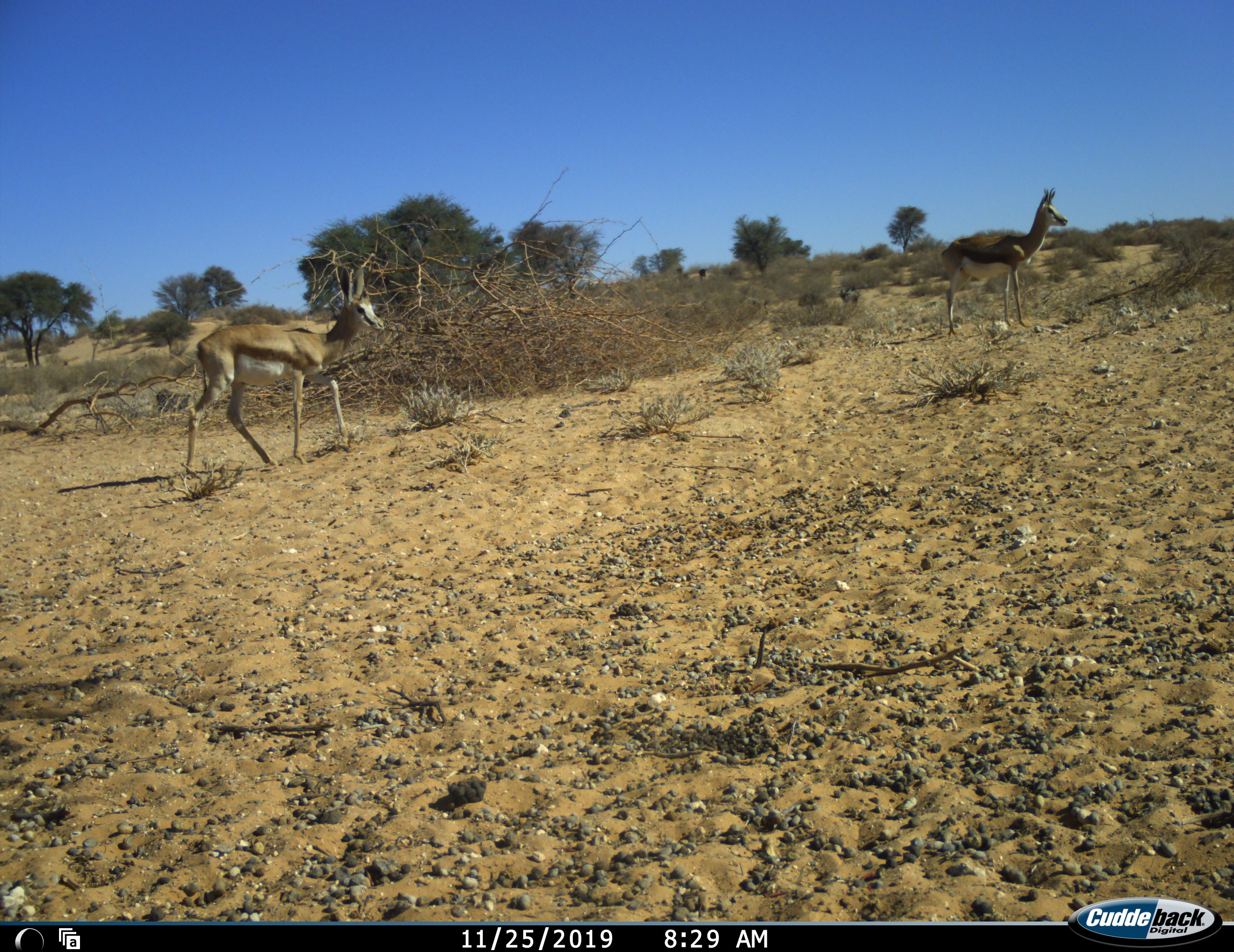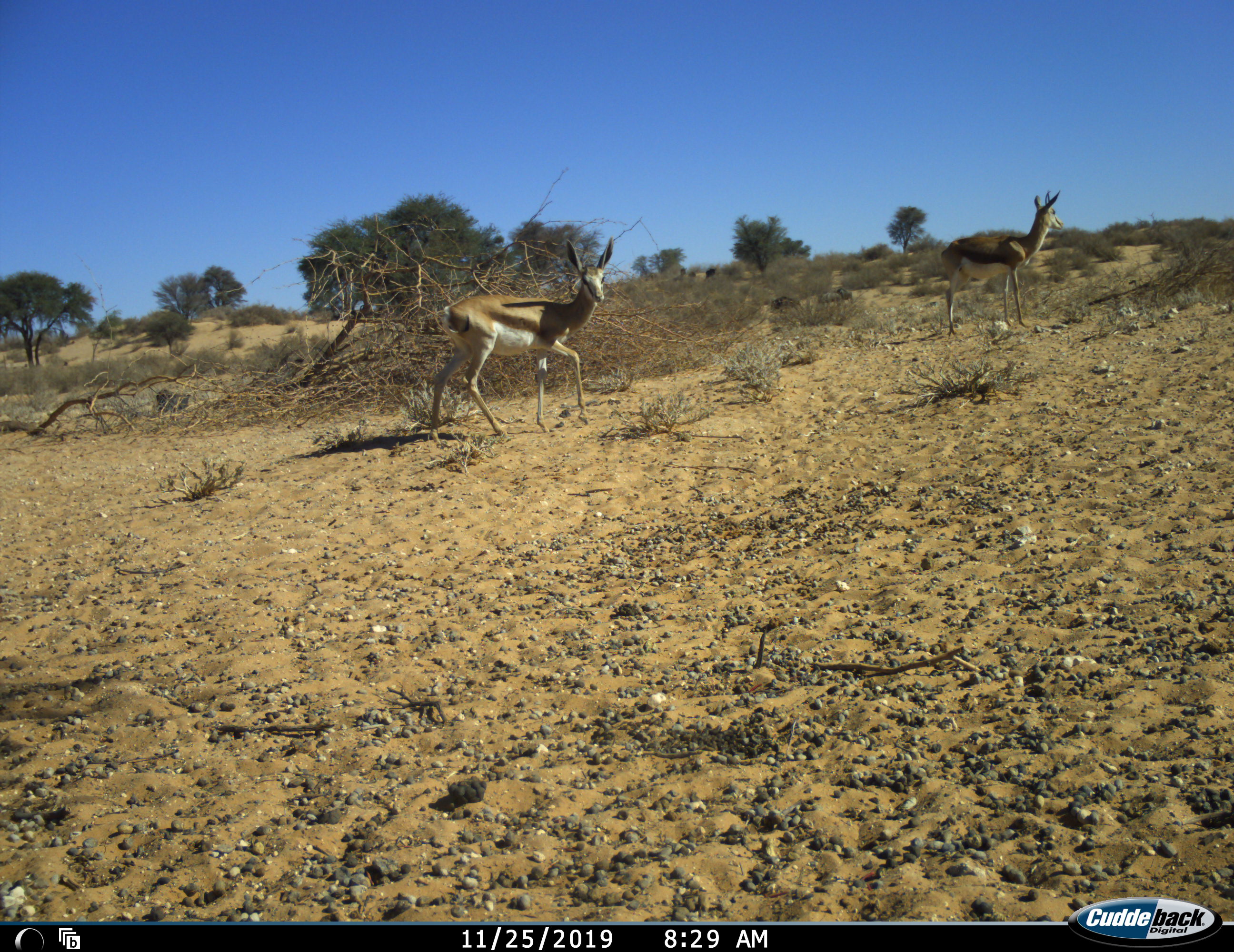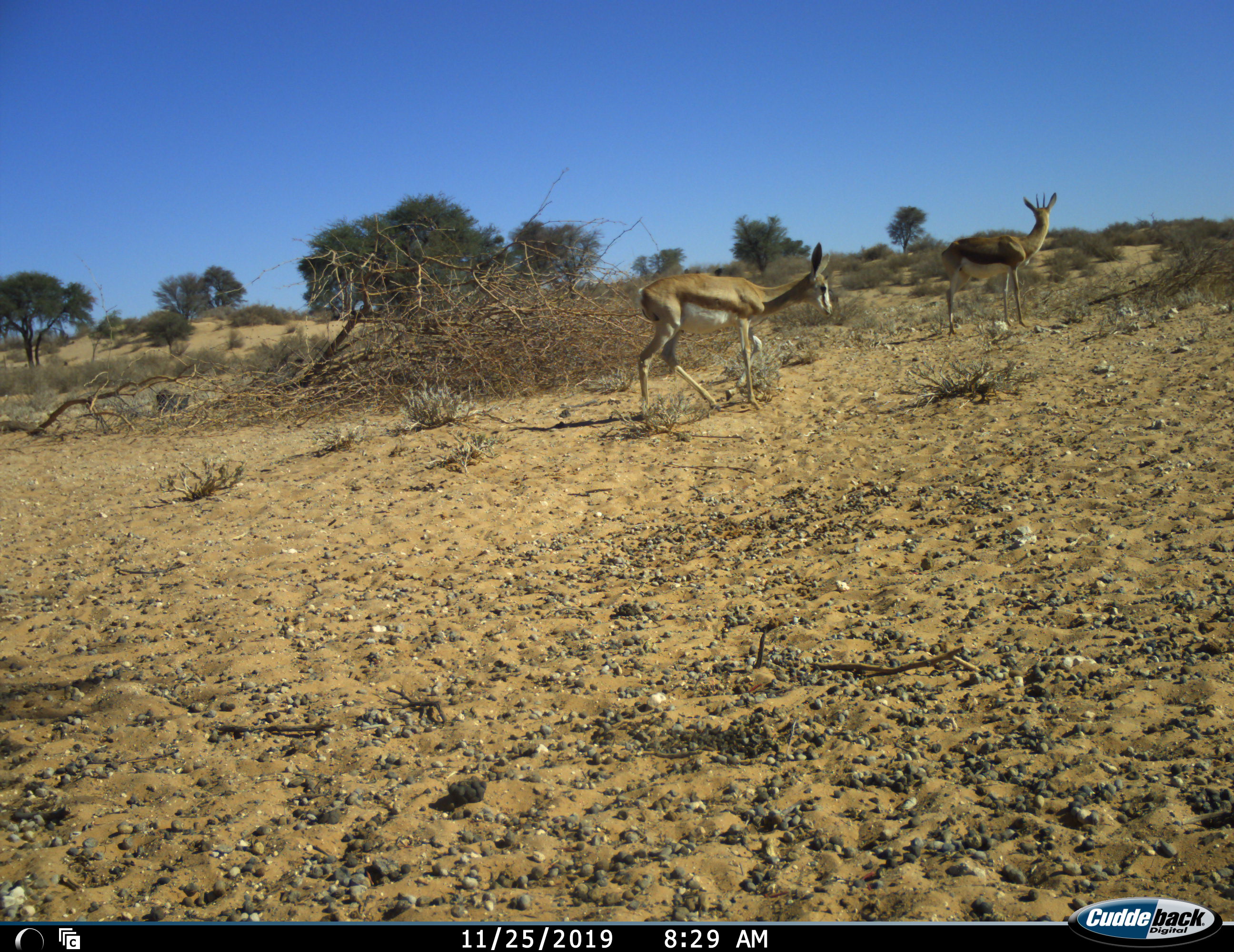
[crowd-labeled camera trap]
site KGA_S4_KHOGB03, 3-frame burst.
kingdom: Animalia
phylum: Chordata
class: Mammalia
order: Artiodactyla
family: Bovidae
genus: Antidorcas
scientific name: Antidorcas marsupialis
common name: springbok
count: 2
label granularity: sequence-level